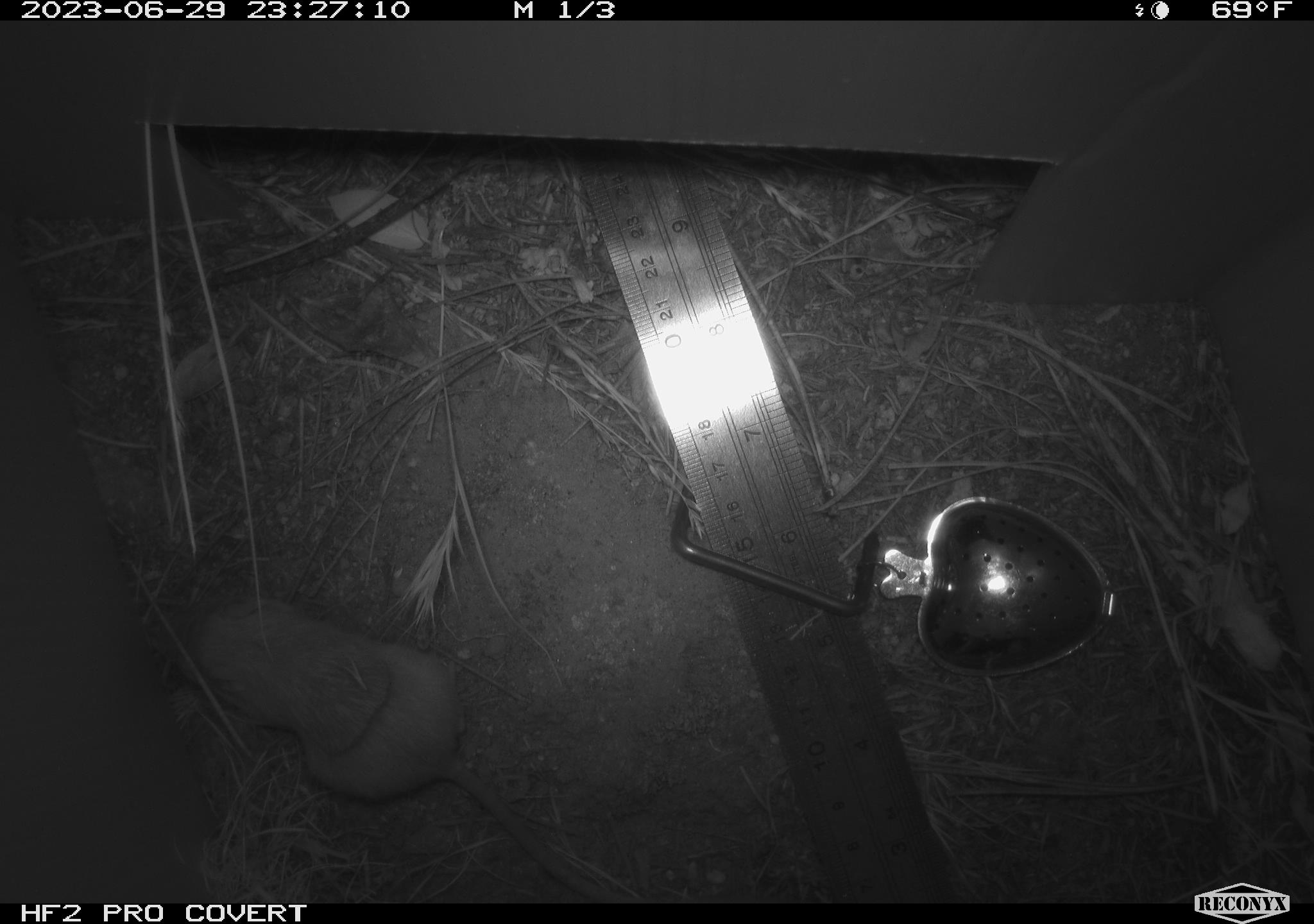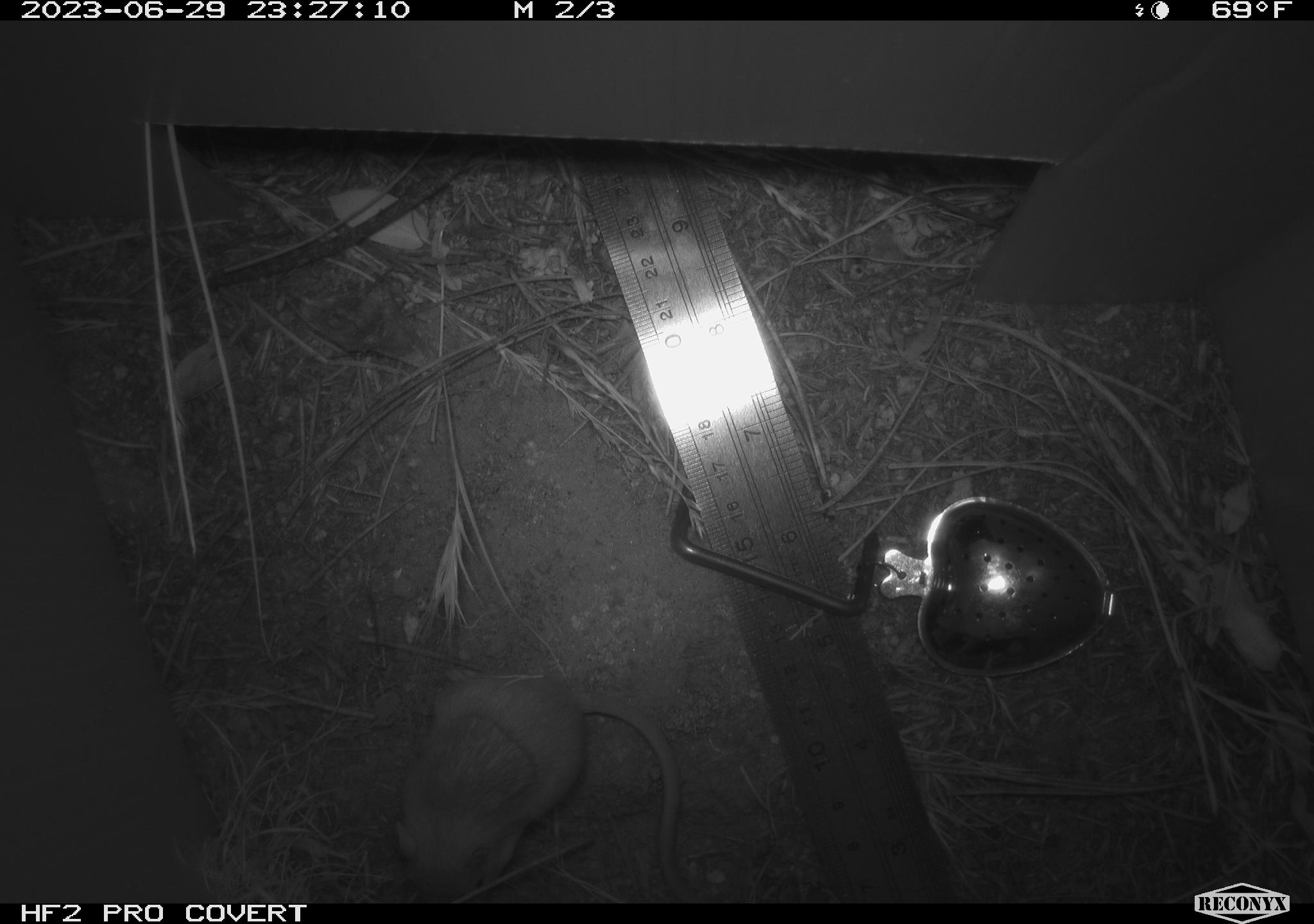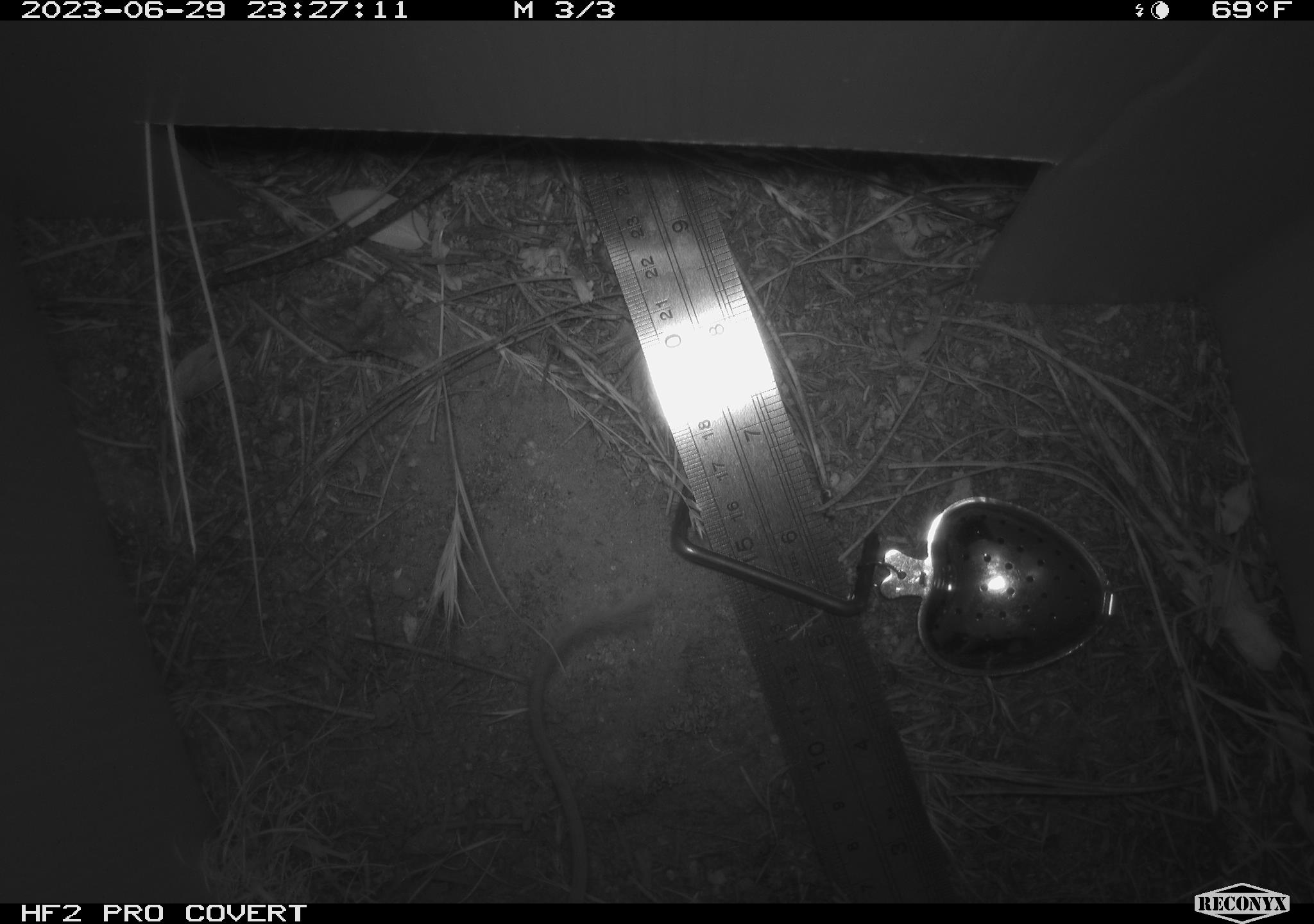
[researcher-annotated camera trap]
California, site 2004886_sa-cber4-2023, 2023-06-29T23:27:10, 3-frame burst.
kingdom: Animalia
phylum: Chordata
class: Mammalia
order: Rodentia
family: Heteromyidae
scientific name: Heteromyidae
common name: kangaroo rats and pocket mice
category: heteromyidae family